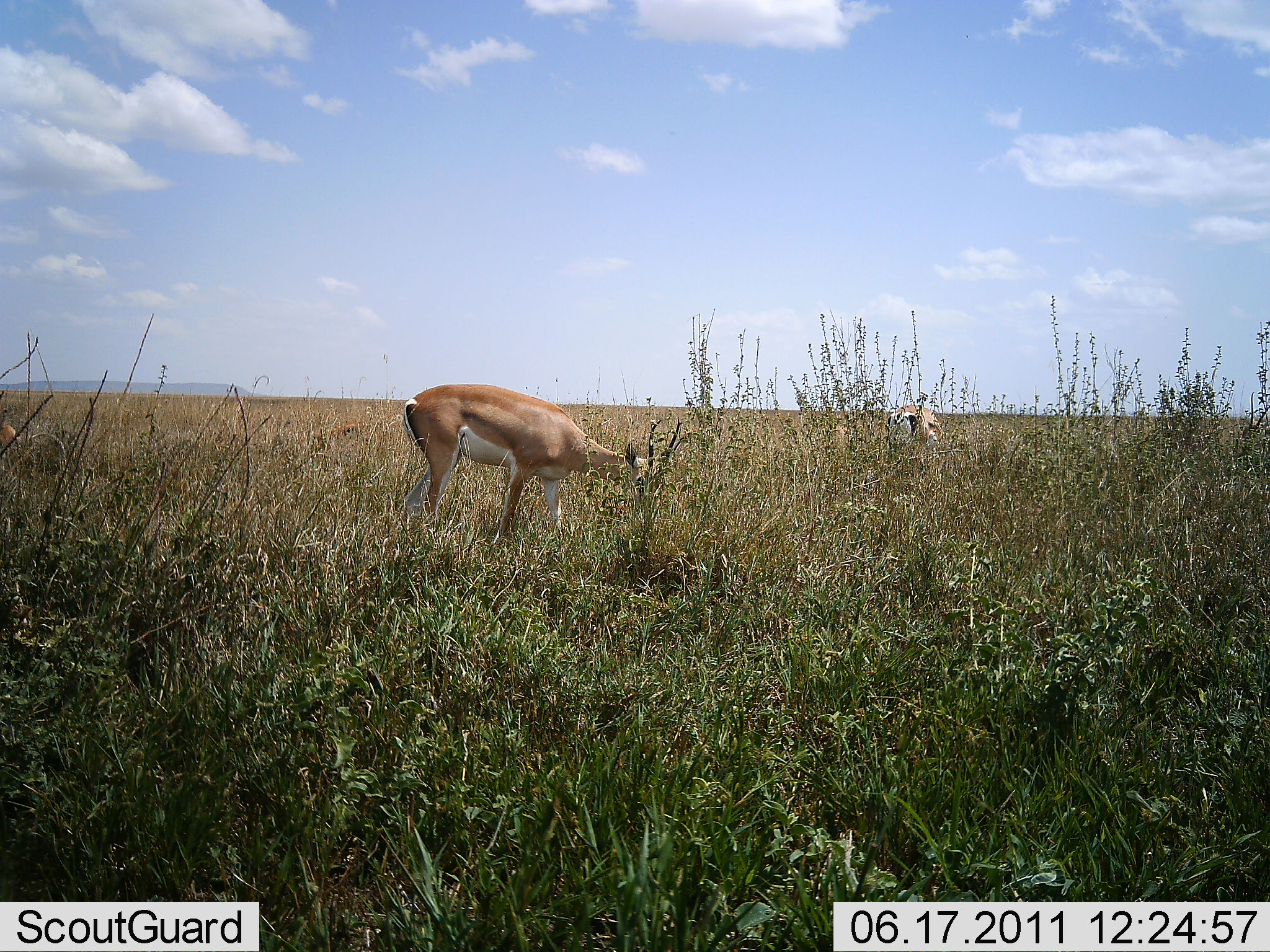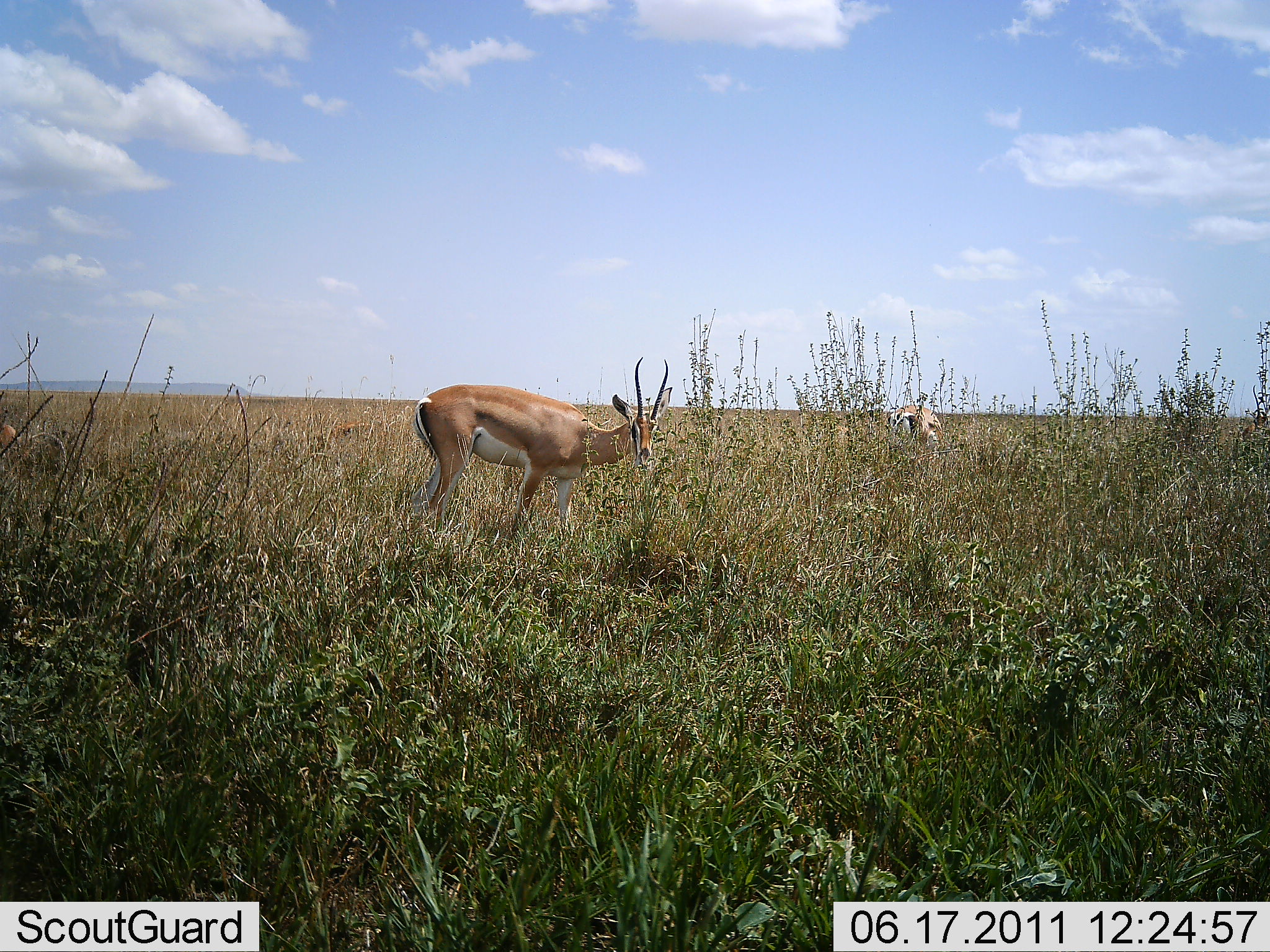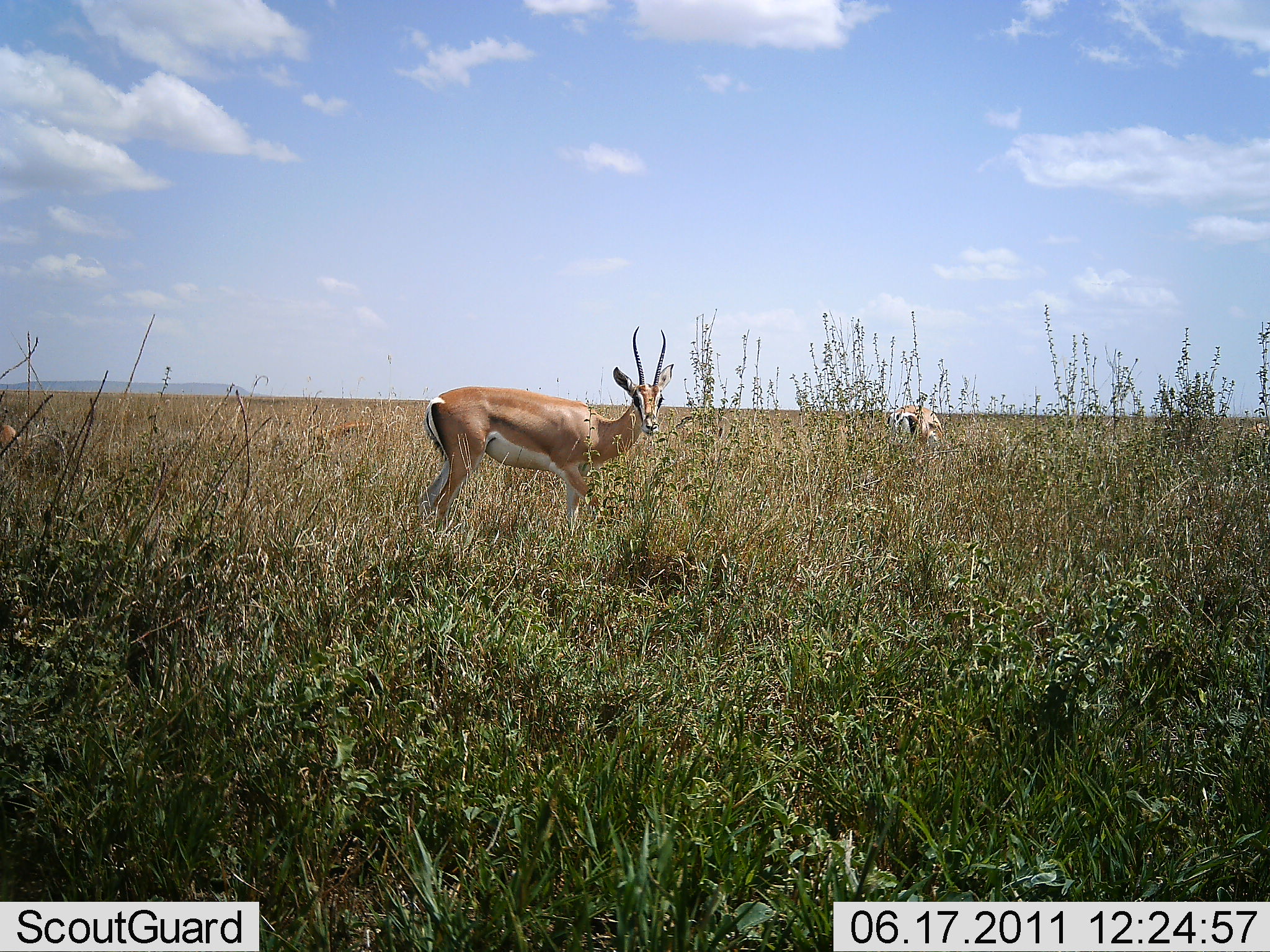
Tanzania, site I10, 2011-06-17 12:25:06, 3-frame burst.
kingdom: Animalia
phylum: Chordata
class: Mammalia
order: Artiodactyla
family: Bovidae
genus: Nanger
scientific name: Nanger granti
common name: grant's gazelle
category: gazellegrants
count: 2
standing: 60%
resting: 0%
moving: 20%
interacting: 0%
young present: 0%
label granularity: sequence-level